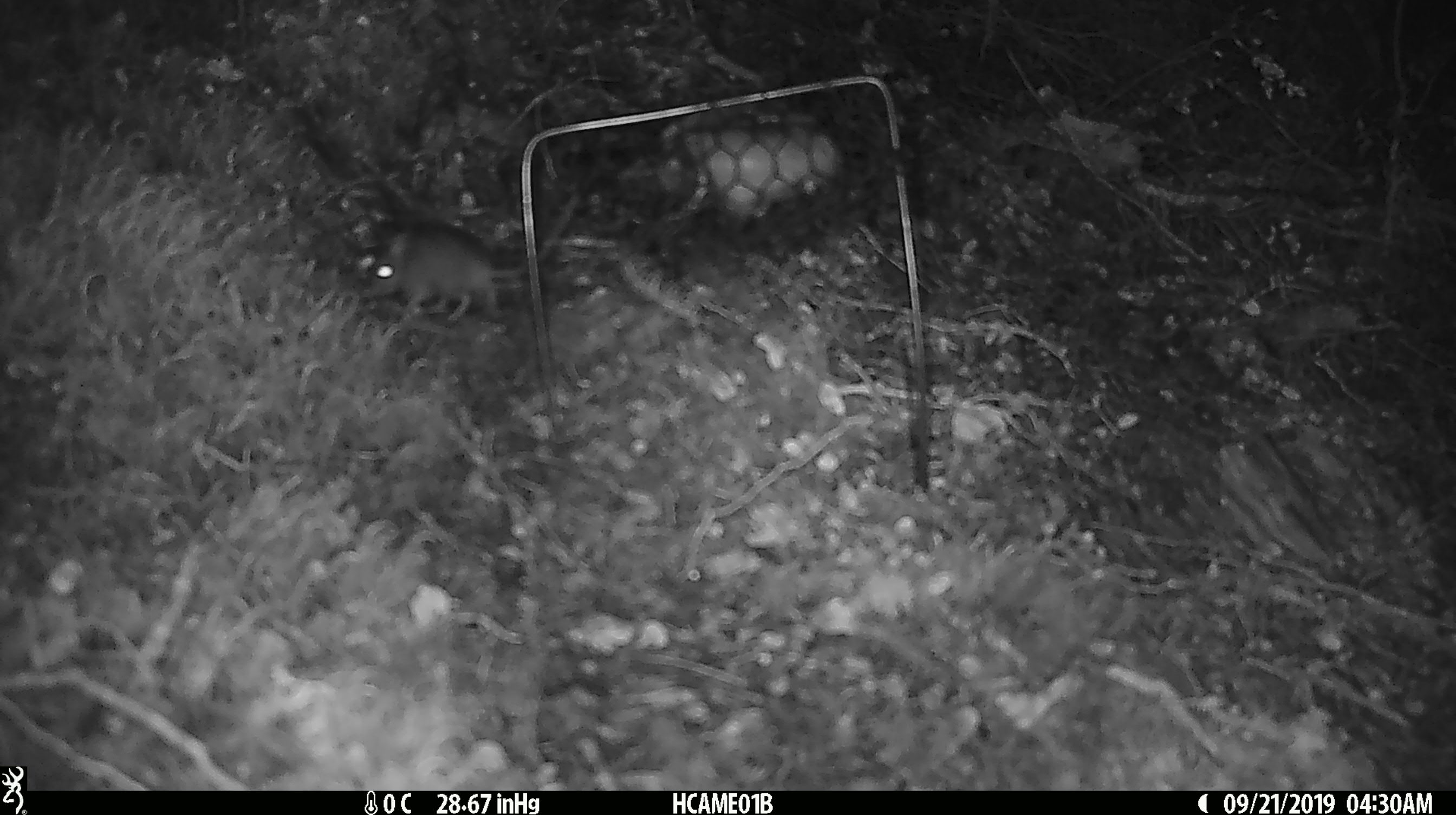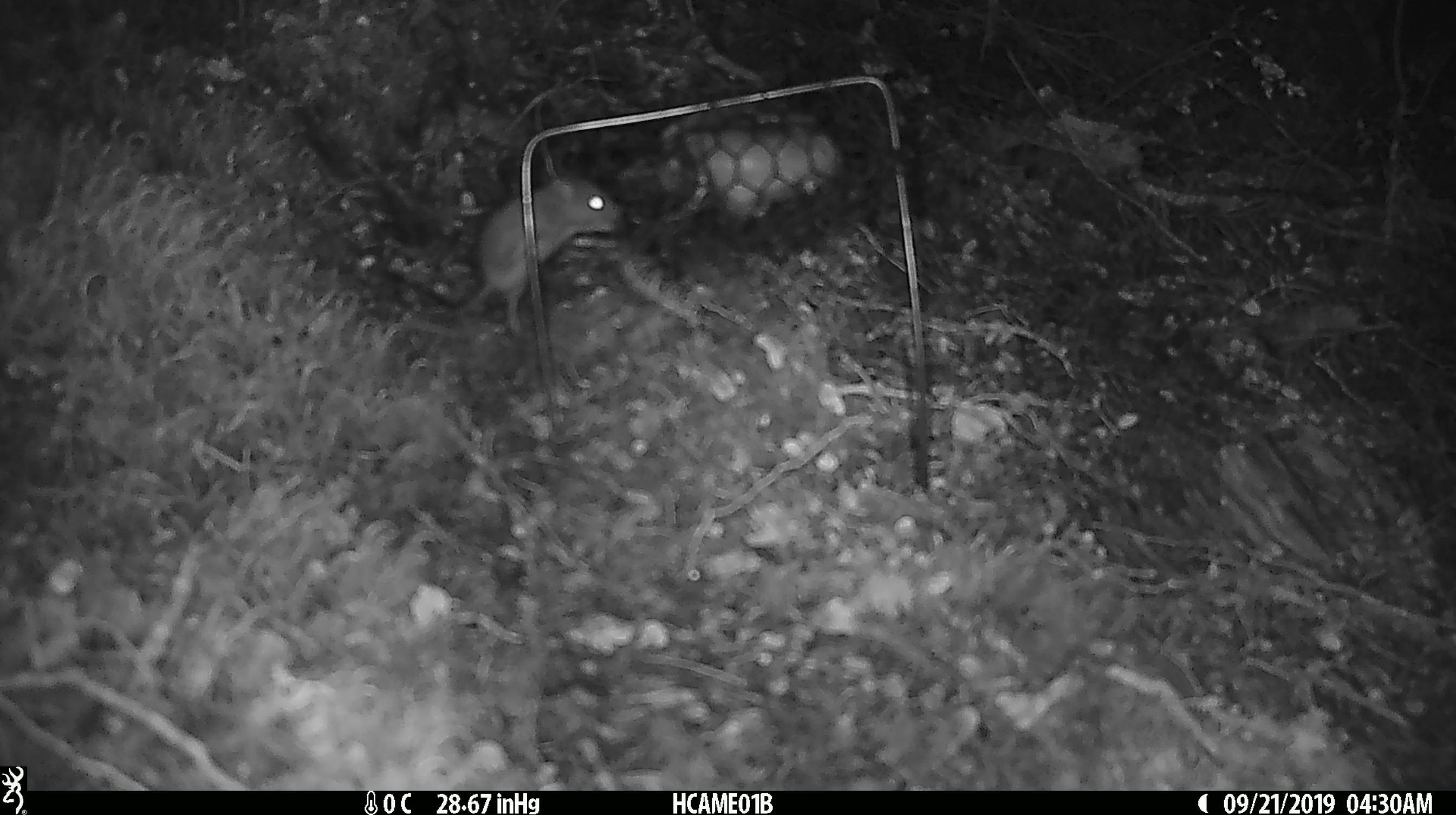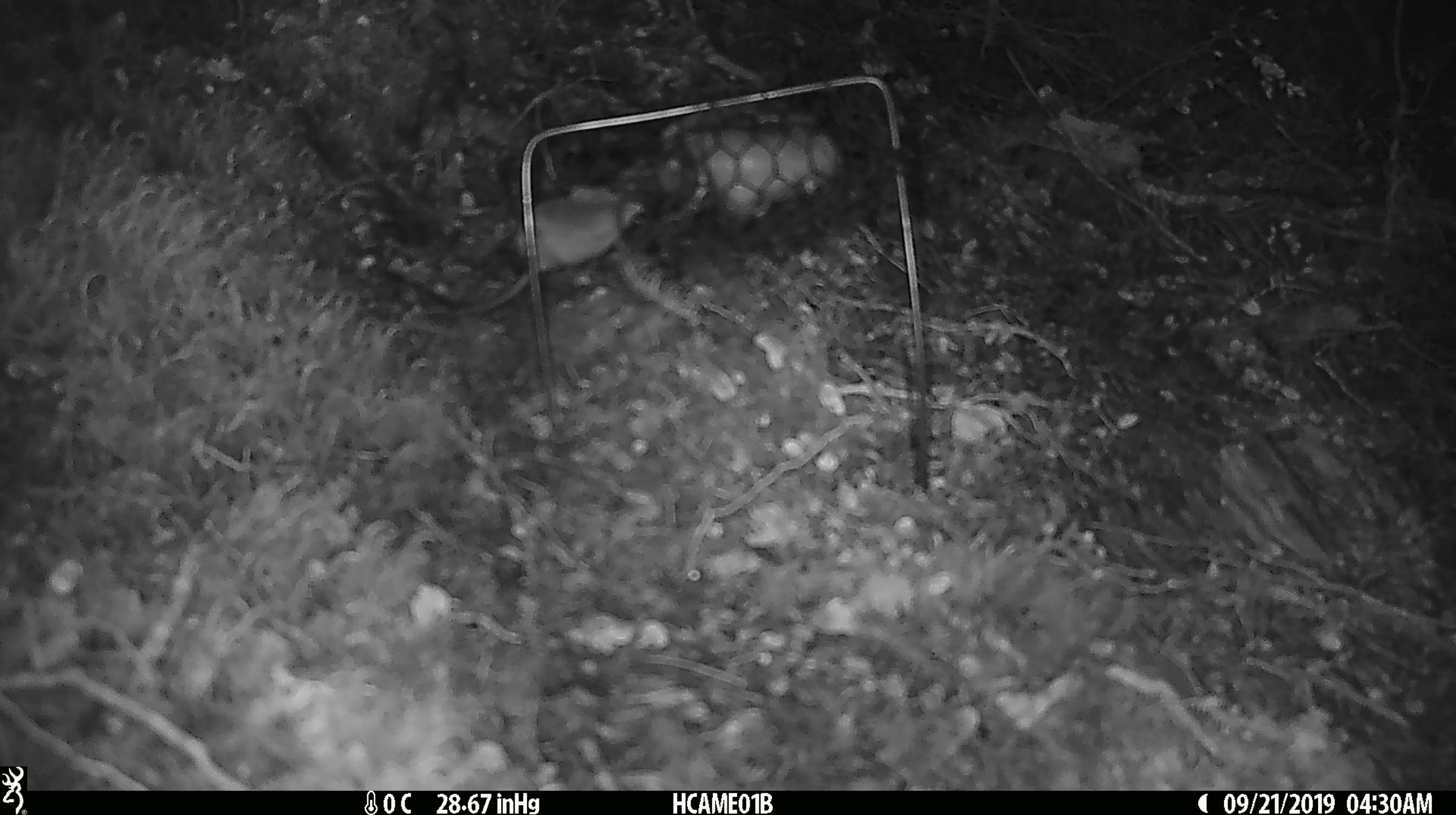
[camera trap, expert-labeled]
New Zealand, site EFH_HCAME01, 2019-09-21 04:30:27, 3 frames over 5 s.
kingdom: Animalia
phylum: Chordata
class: Mammalia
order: Rodentia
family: Muridae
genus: Mus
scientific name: Mus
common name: mouse